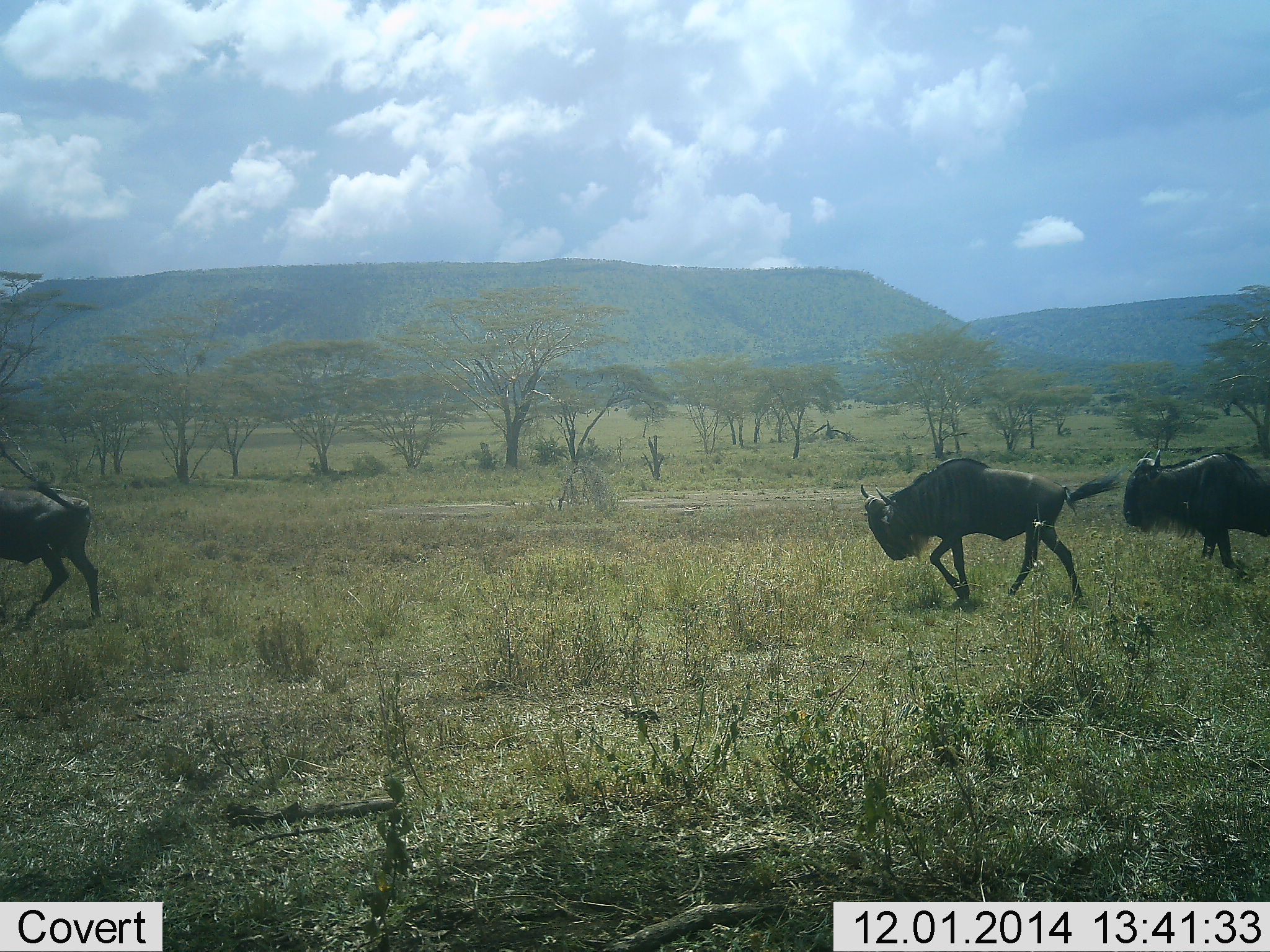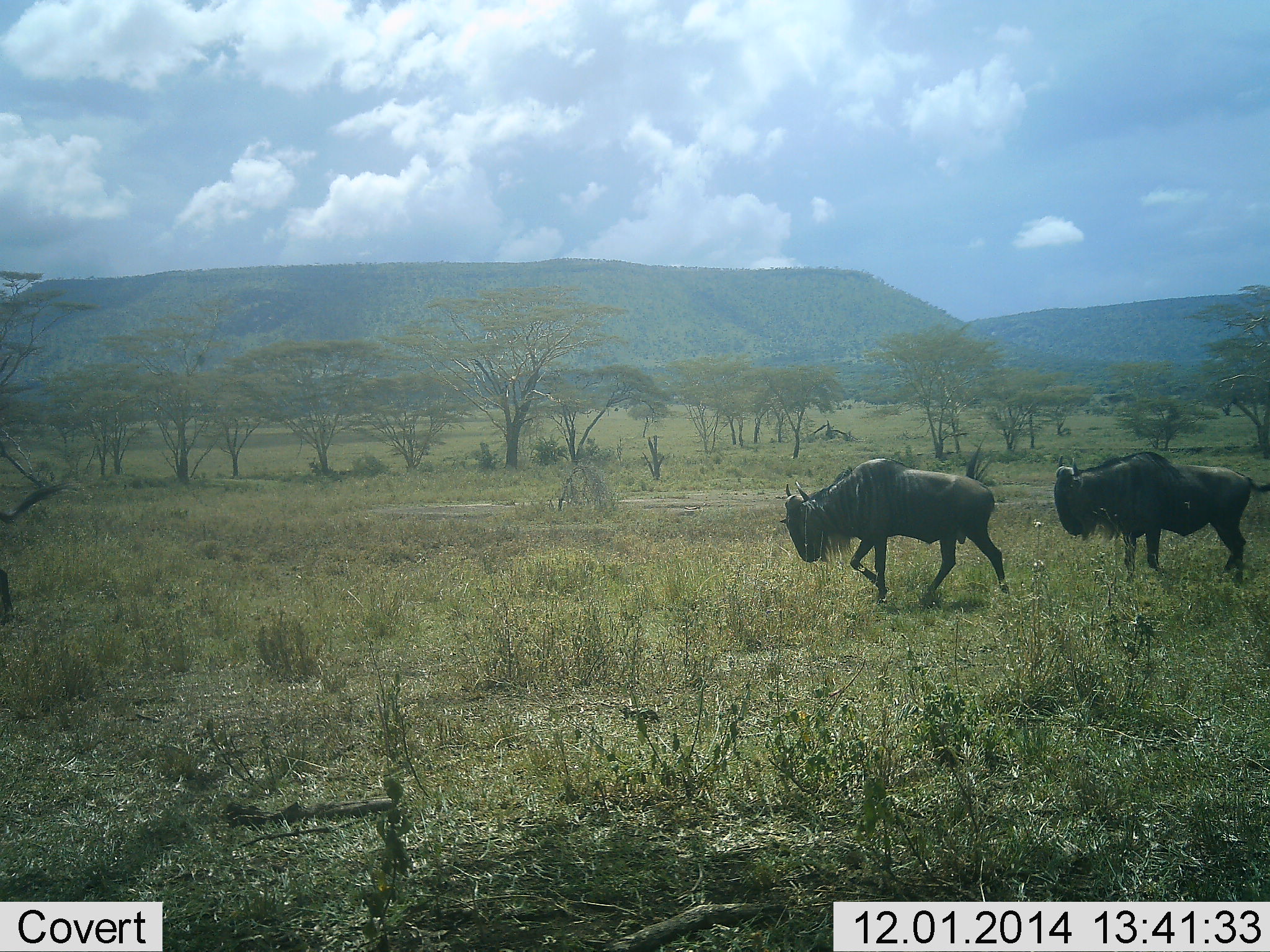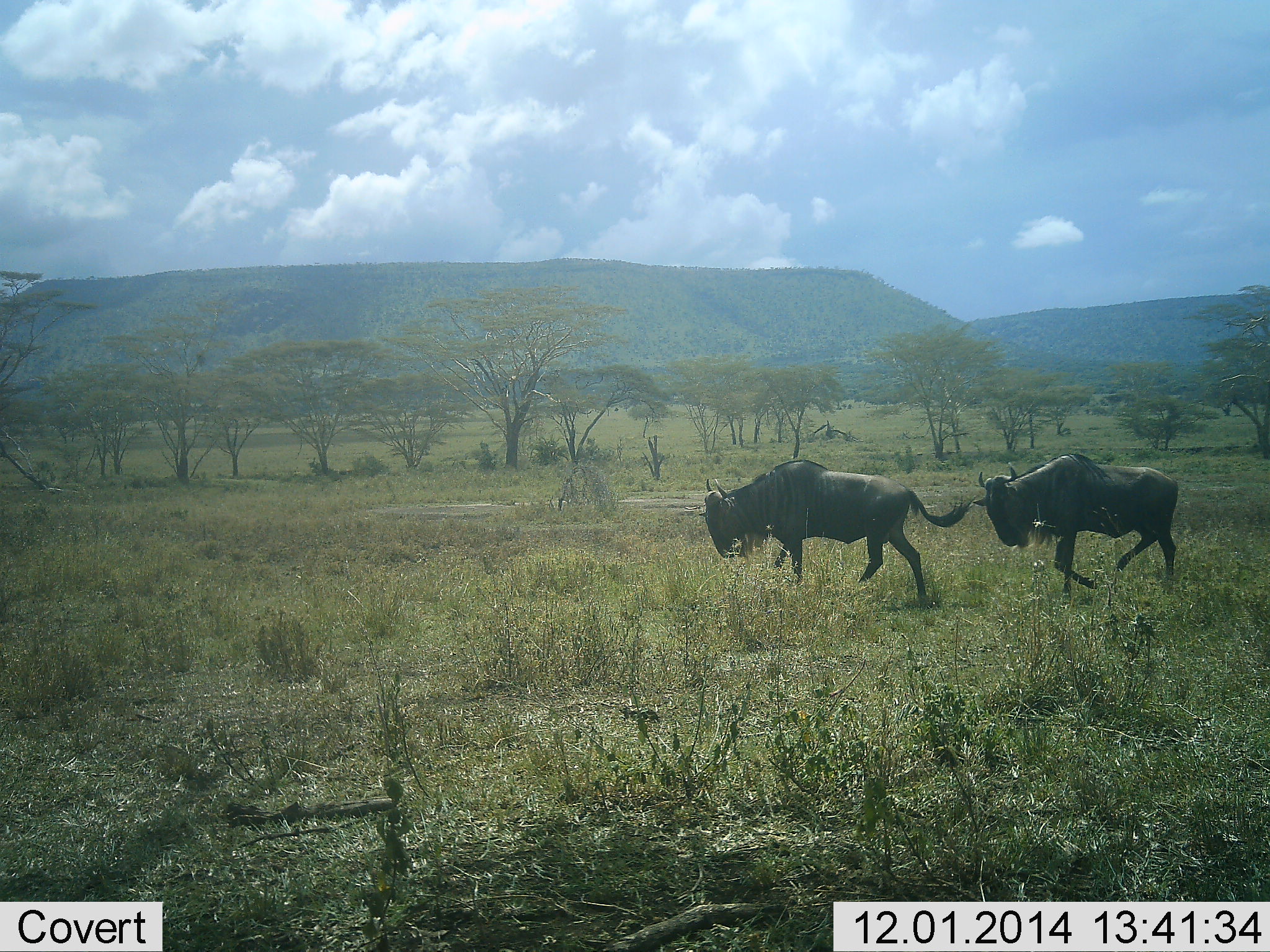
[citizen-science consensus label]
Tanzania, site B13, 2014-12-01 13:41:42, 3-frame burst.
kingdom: Animalia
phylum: Chordata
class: Mammalia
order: Artiodactyla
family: Bovidae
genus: Connochaetes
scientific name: Connochaetes taurinus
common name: blue wildebeest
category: wildebeest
Wildebeest (blue wildebeest) (Connochaetes taurinus), count 3. Behavior (volunteer vote fractions): standing 10%, resting 10%, moving 90%, interacting 0%. Young present (vote fraction): 0%. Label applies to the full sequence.